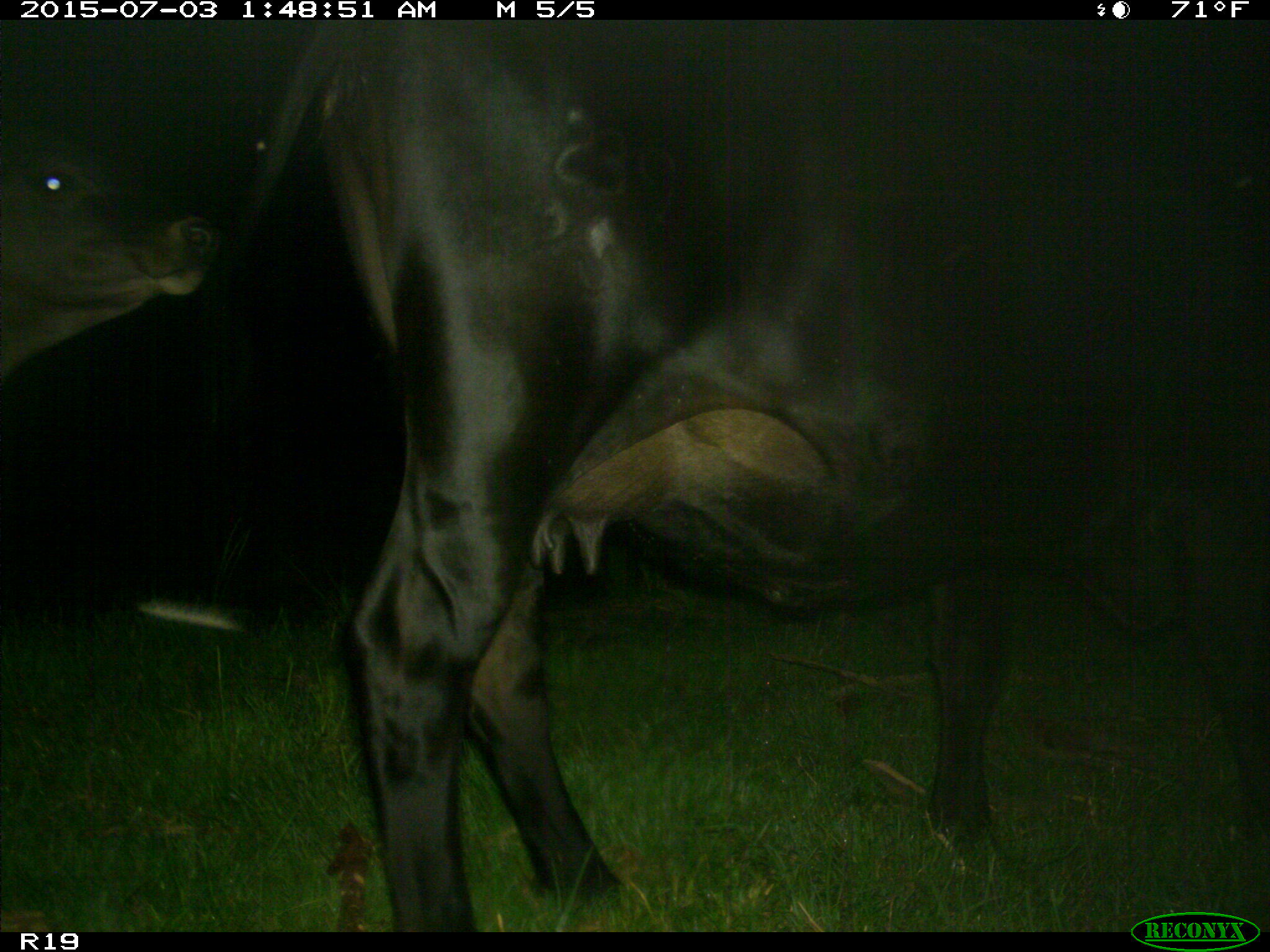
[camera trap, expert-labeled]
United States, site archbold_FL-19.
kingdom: Animalia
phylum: Chordata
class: Mammalia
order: Artiodactyla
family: Bovidae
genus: Bos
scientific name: Bos taurus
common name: domestic cow